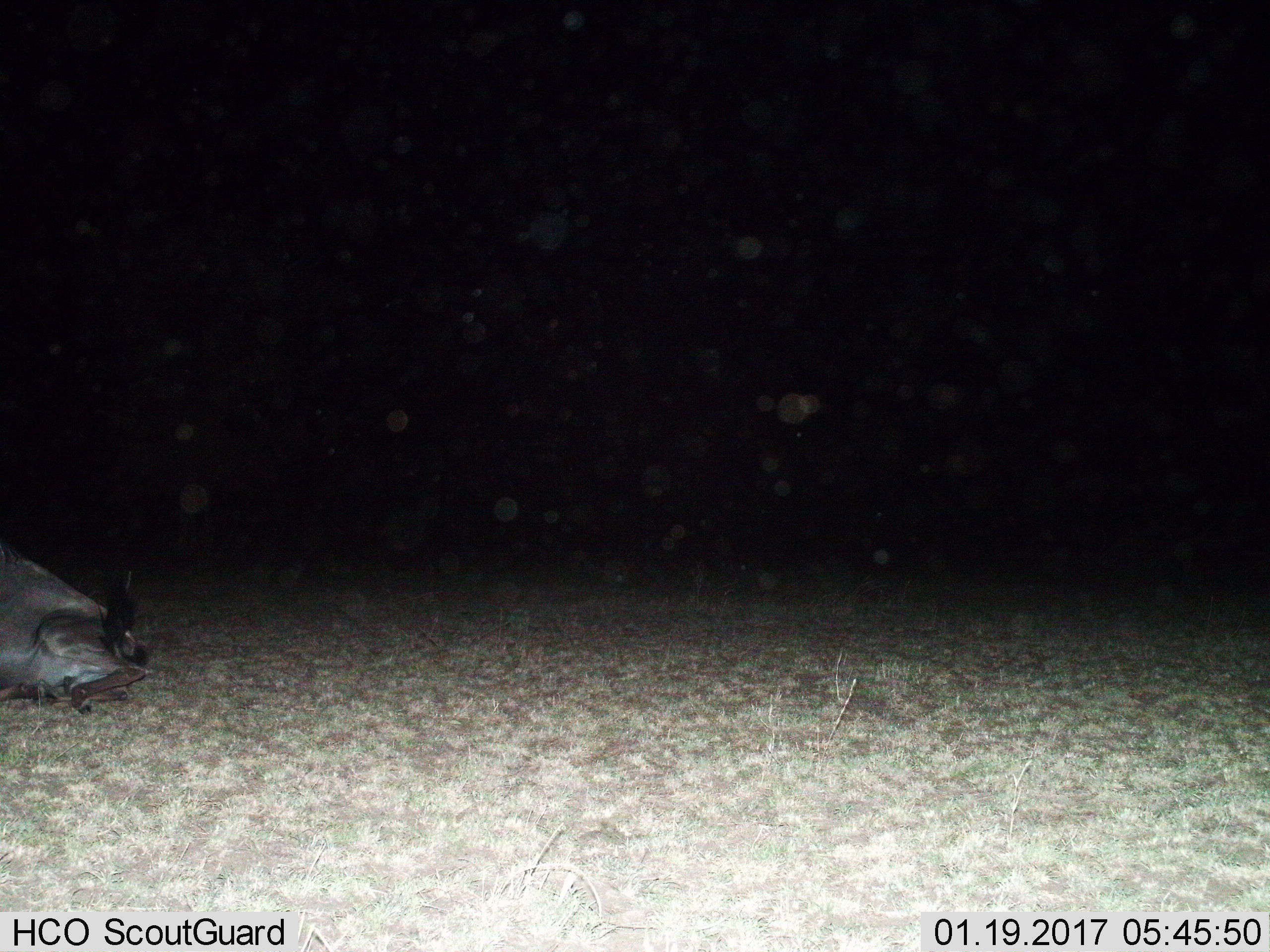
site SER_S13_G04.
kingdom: Animalia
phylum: Chordata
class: Mammalia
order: Artiodactyla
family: Bovidae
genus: Connochaetes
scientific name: Connochaetes taurinus taurinus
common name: blue wildebeest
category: wildebeestblue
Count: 1.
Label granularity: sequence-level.